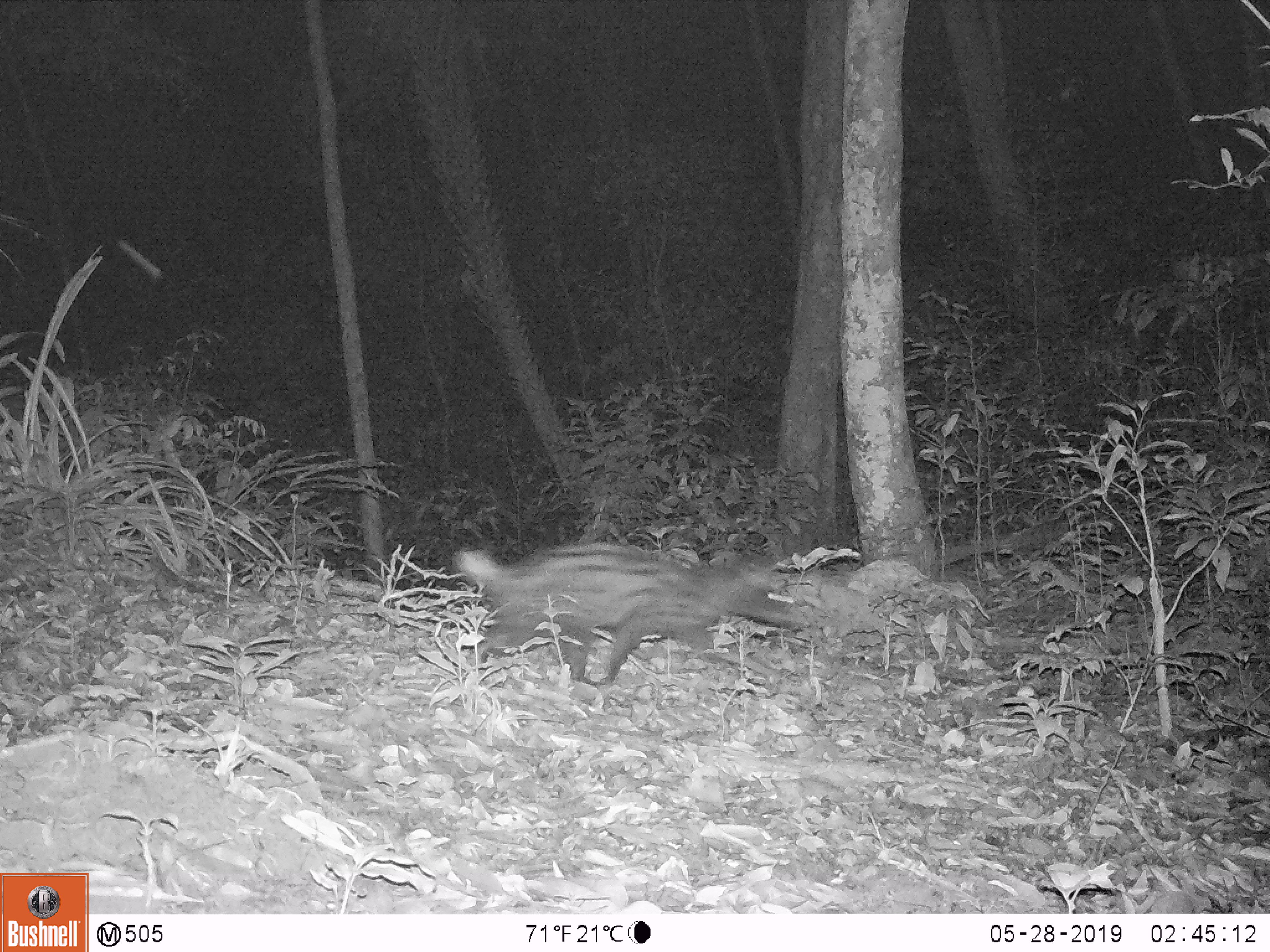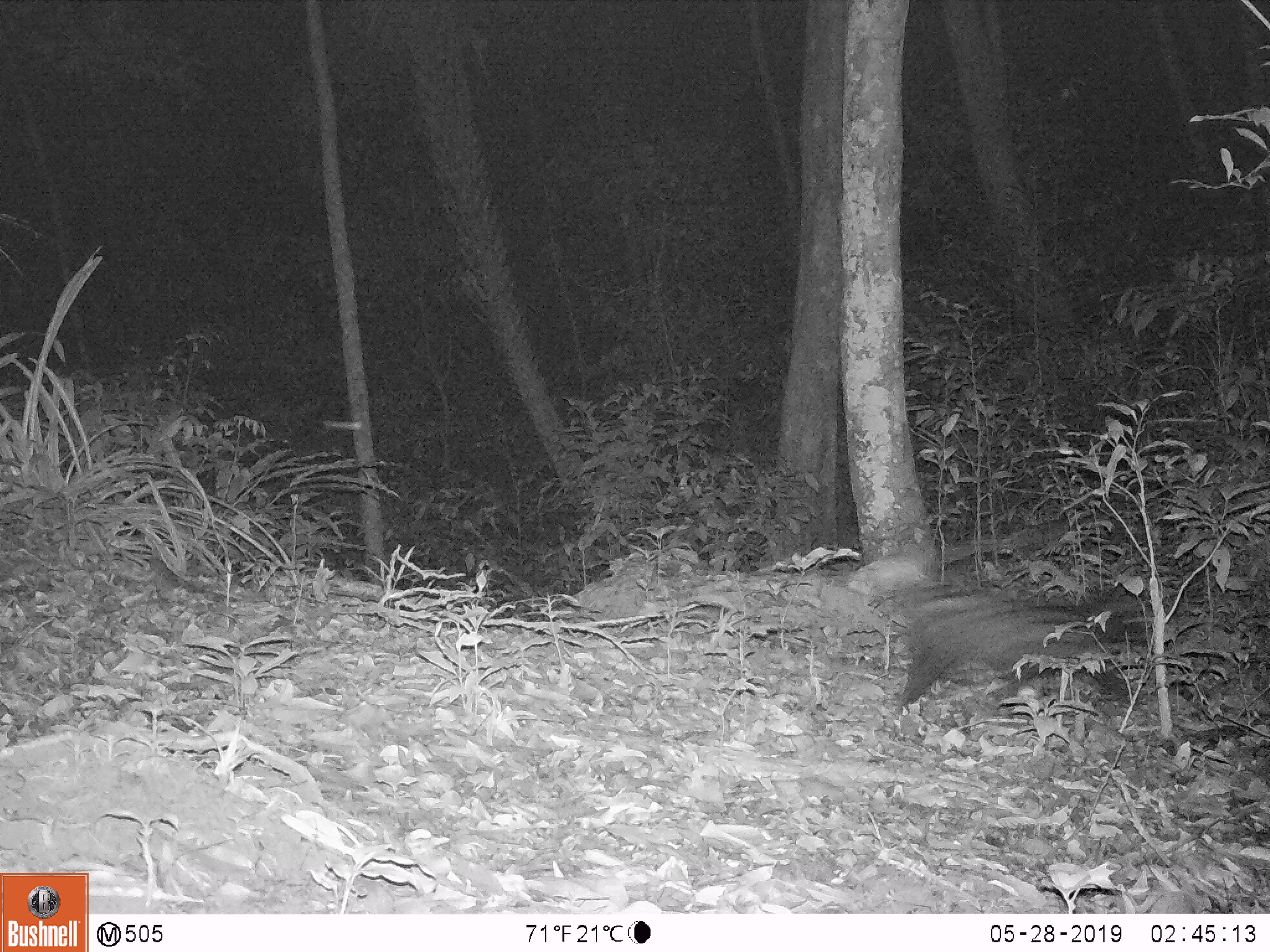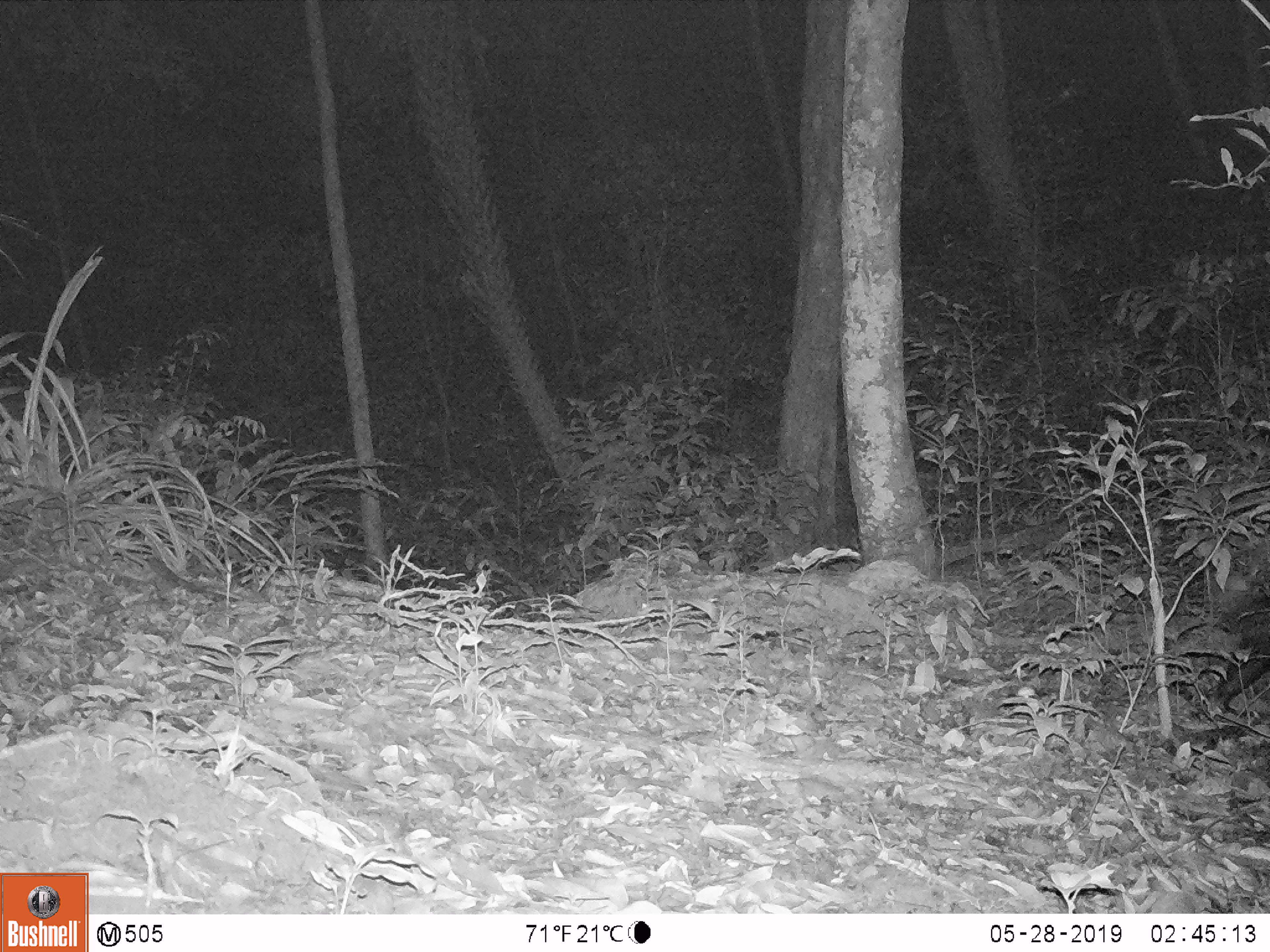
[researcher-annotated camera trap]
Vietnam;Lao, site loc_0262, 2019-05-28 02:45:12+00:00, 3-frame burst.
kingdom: Animalia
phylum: Chordata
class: Mammalia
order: Carnivora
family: Viverridae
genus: Paradoxurus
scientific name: Paradoxurus hermaphroditus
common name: common palm civet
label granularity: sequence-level